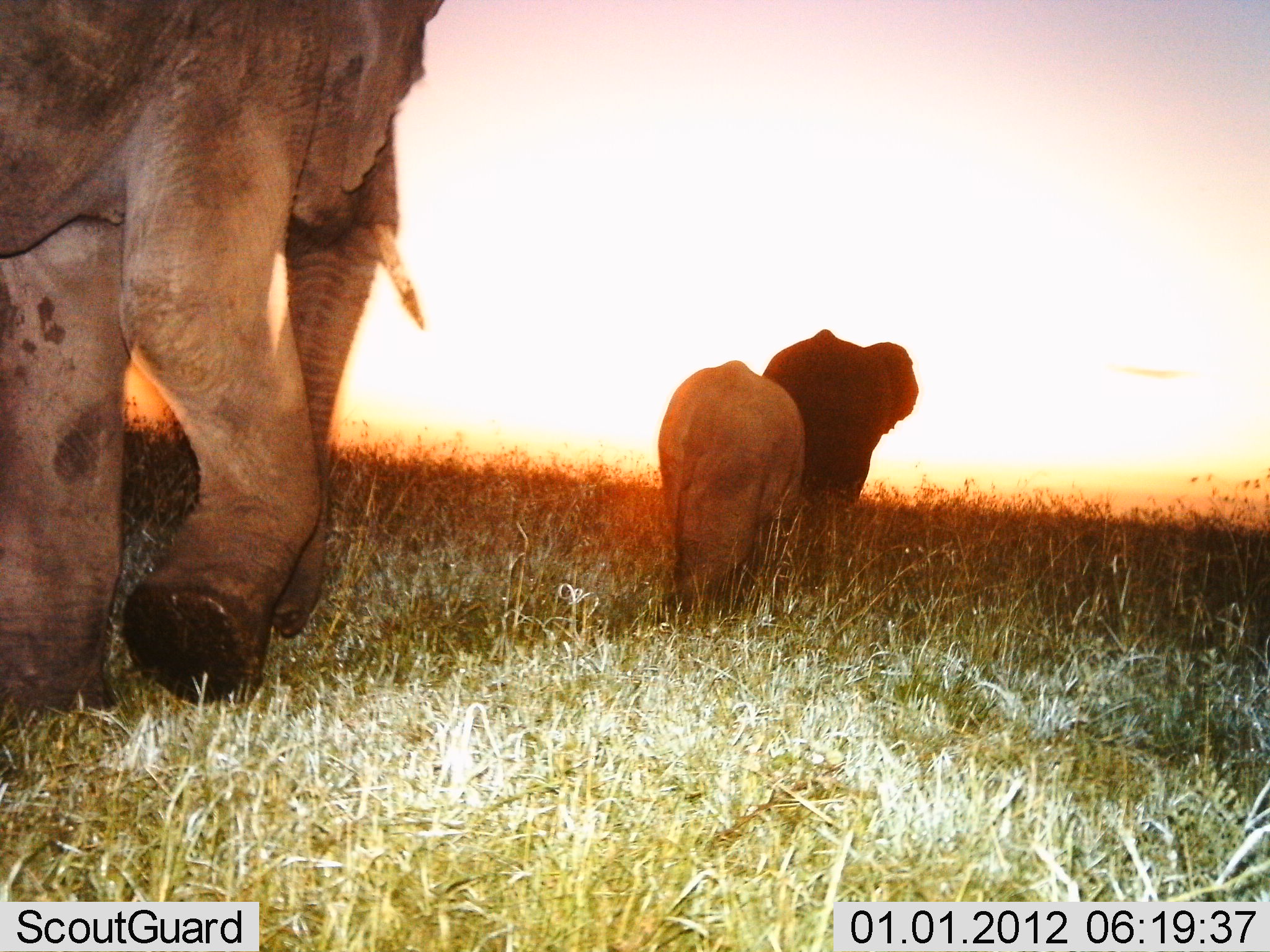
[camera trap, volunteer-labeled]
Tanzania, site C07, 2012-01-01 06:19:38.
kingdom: Animalia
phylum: Chordata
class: Mammalia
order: Proboscidea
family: Elephantidae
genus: Loxodonta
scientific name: Loxodonta africana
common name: african bush elephant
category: elephant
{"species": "elephant (african bush elephant) (Loxodonta africana)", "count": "3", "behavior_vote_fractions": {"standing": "0%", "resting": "0%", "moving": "100%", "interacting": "0%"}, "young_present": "76%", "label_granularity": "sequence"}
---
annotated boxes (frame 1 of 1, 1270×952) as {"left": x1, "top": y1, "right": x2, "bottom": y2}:
animal: {"left": 0, "top": 2, "right": 442, "bottom": 723}; {"left": 660, "top": 361, "right": 806, "bottom": 618}; {"left": 763, "top": 329, "right": 918, "bottom": 511}